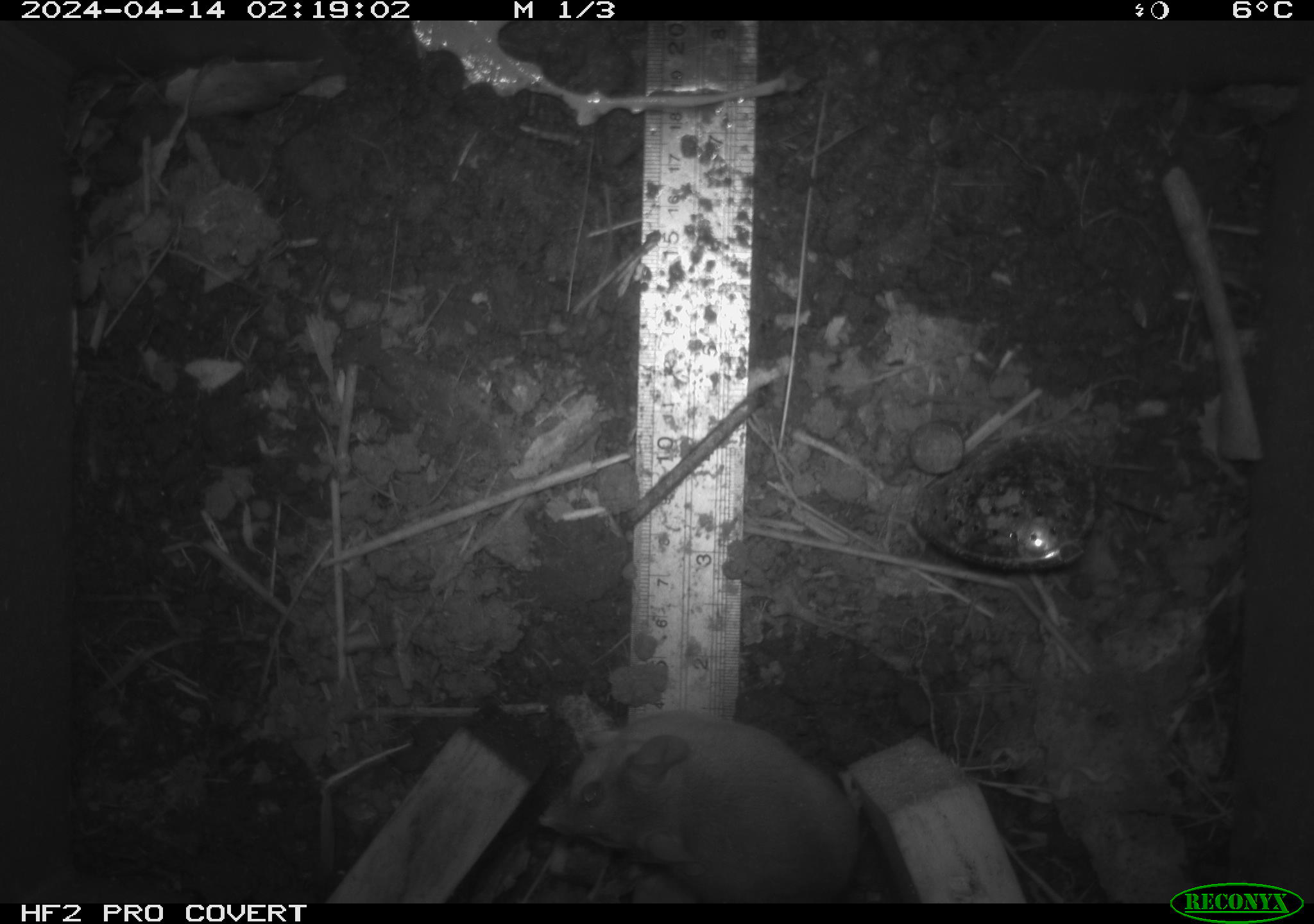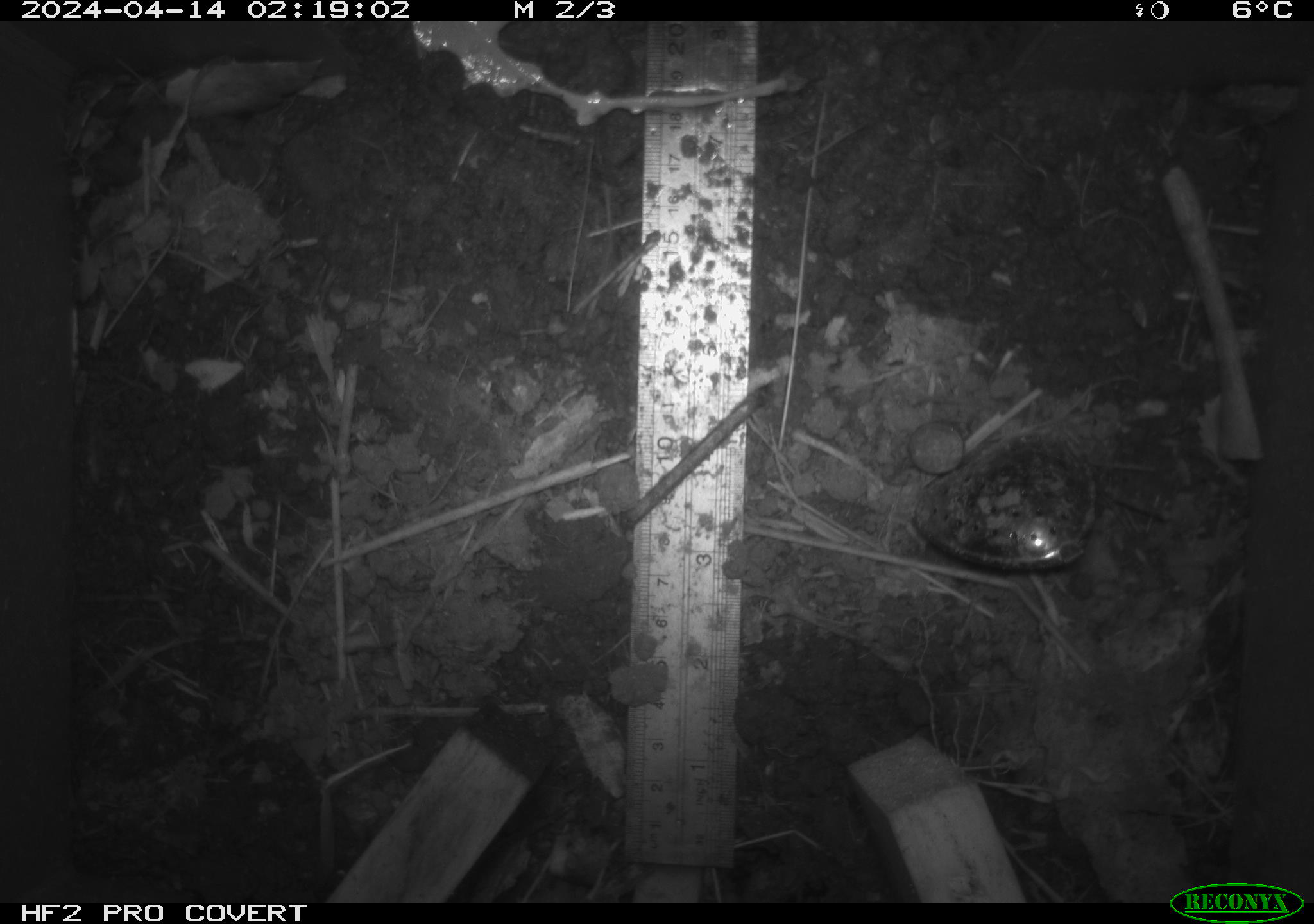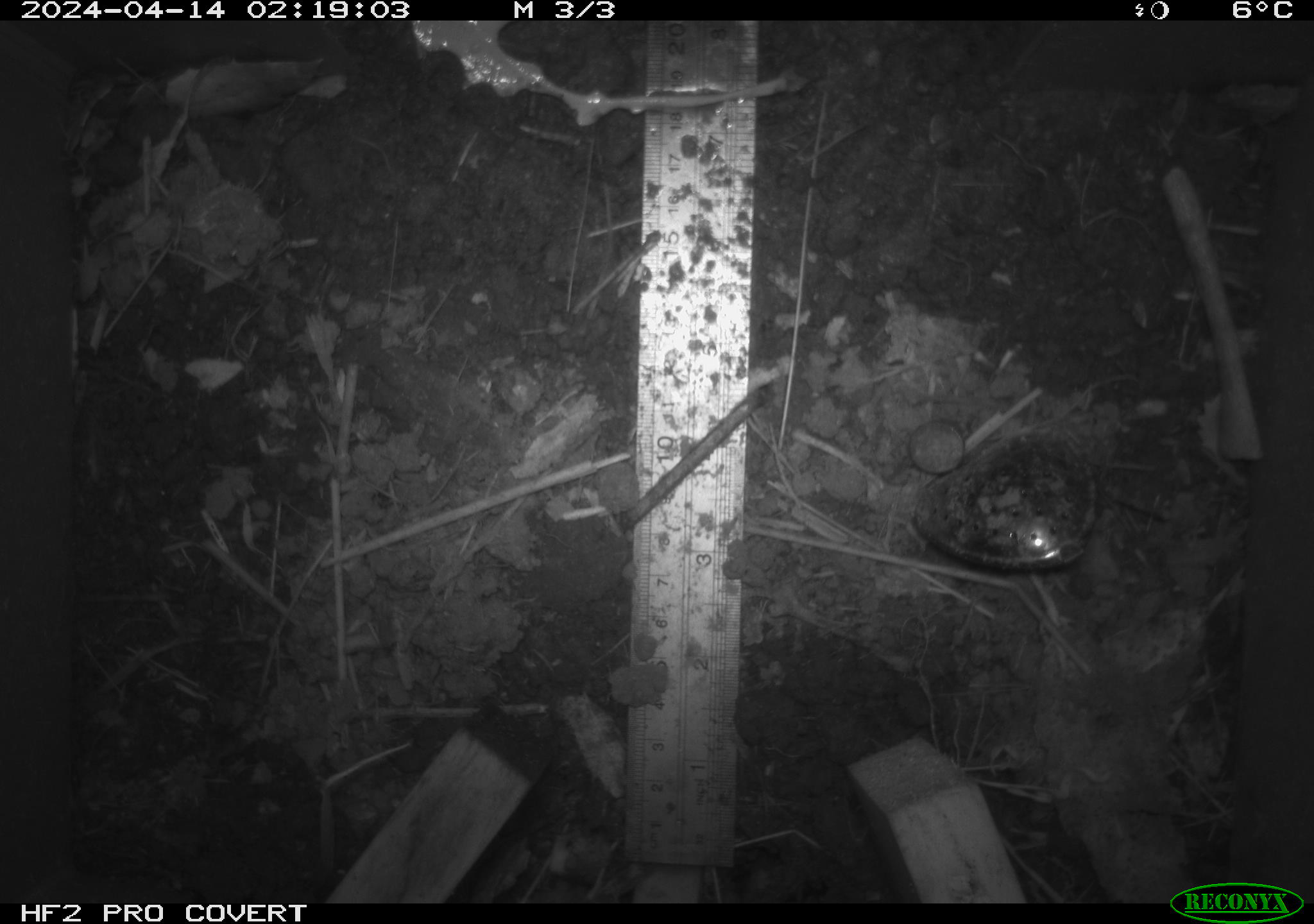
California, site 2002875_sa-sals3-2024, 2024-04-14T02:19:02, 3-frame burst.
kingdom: Animalia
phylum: Chordata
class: Mammalia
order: Rodentia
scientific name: Rodentia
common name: mouse species